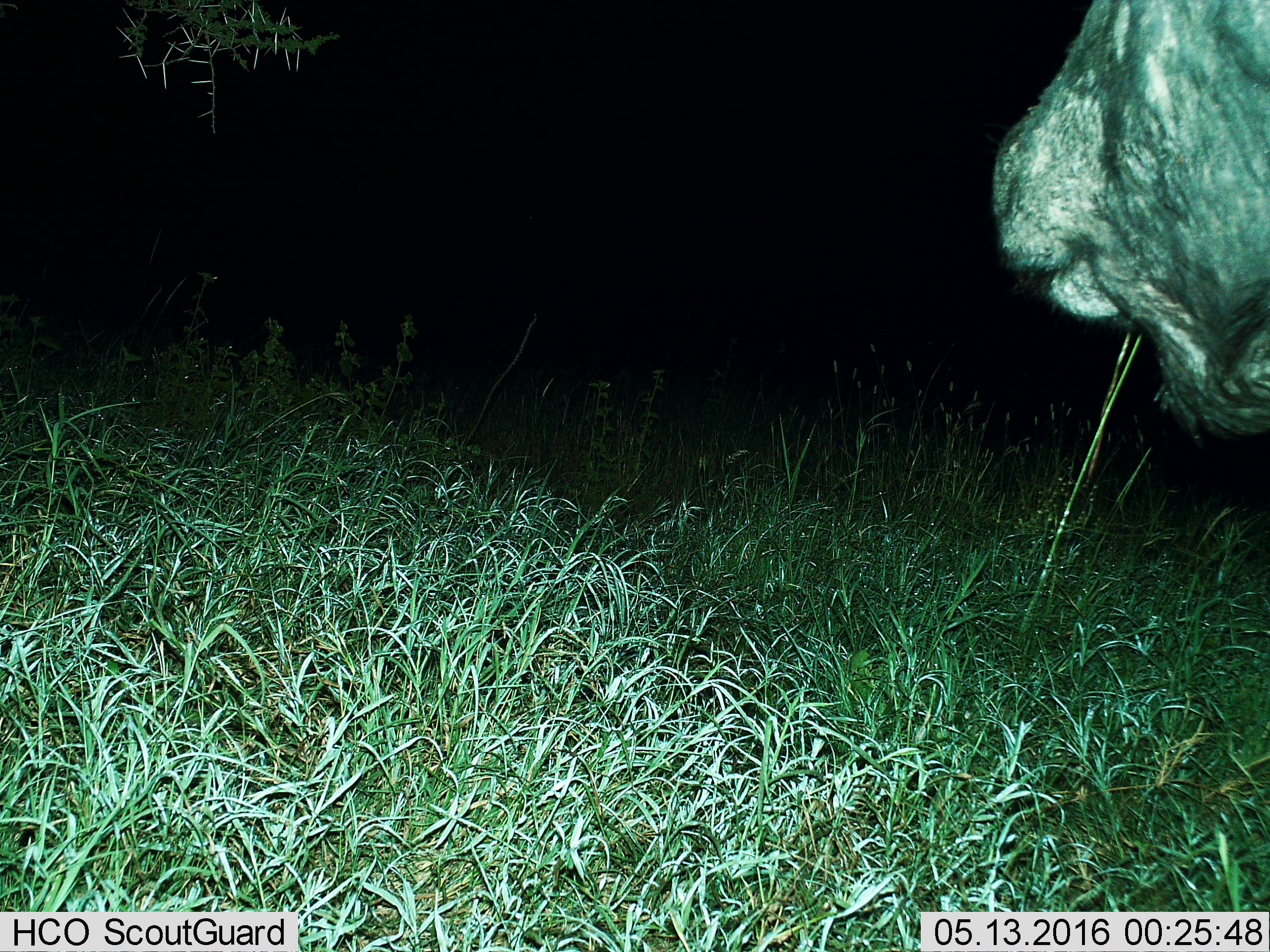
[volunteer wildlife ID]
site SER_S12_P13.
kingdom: Animalia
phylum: Chordata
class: Mammalia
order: Artiodactyla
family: Bovidae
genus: Syncerus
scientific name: Syncerus caffer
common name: african buffalo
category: buffalo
Buffalo (african buffalo) (Syncerus caffer), count 1. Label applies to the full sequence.